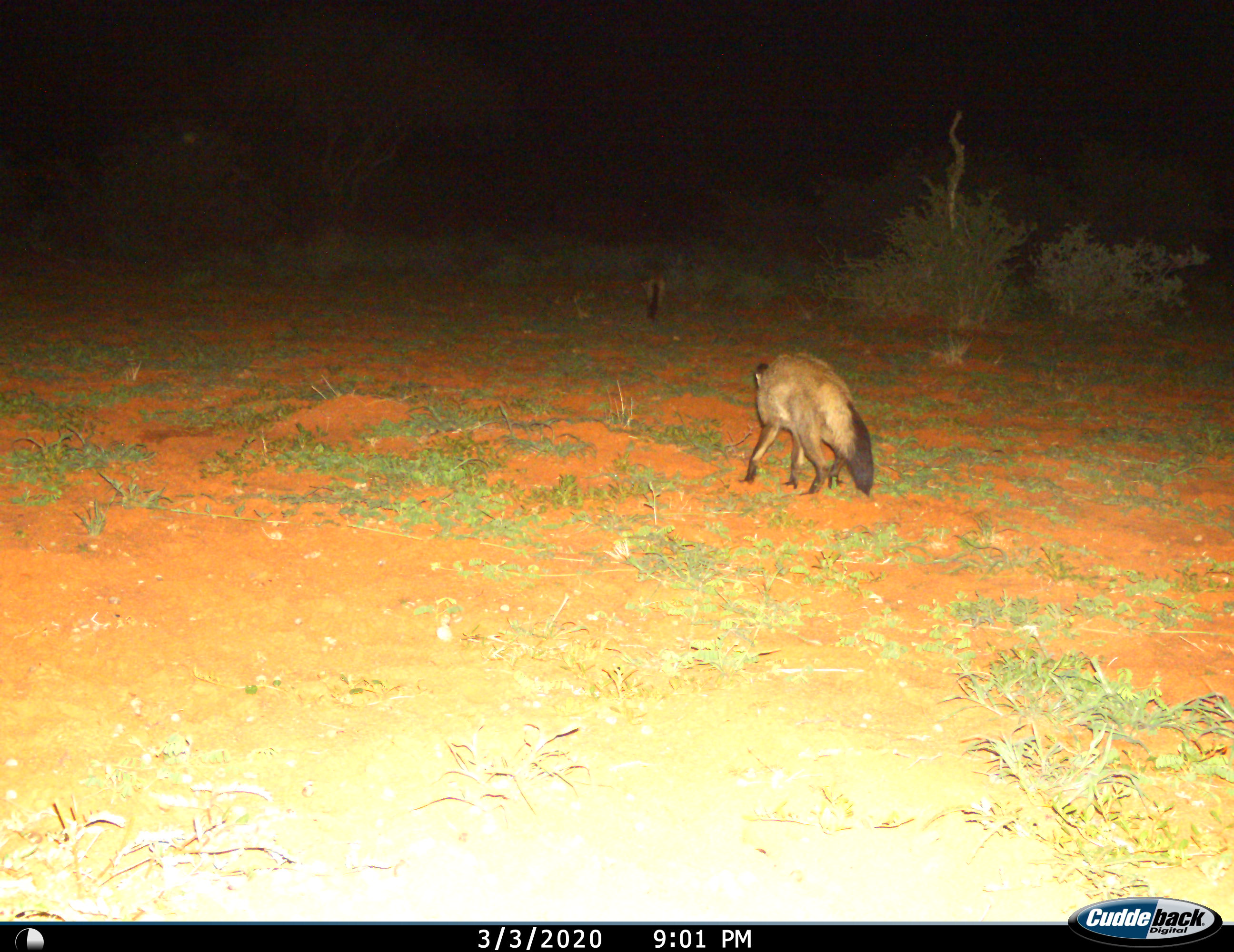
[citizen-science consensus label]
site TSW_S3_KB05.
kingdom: Animalia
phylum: Chordata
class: Mammalia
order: Carnivora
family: Canidae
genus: Otocyon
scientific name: Otocyon megalotis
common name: bat-eared fox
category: foxbateared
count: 2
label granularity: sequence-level